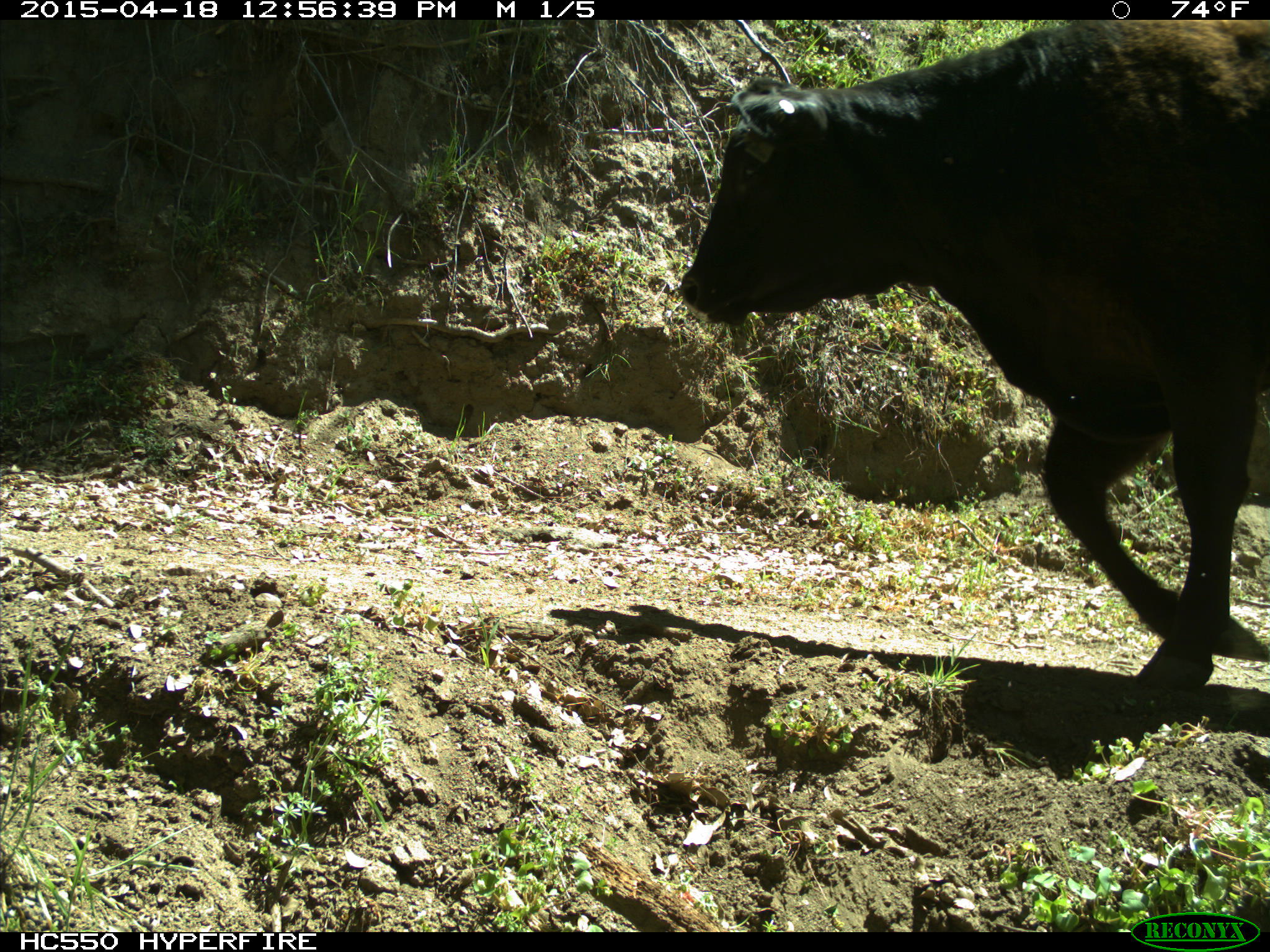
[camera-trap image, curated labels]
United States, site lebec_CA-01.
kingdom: Animalia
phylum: Chordata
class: Mammalia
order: Artiodactyla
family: Bovidae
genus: Bos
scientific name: Bos taurus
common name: domestic cow